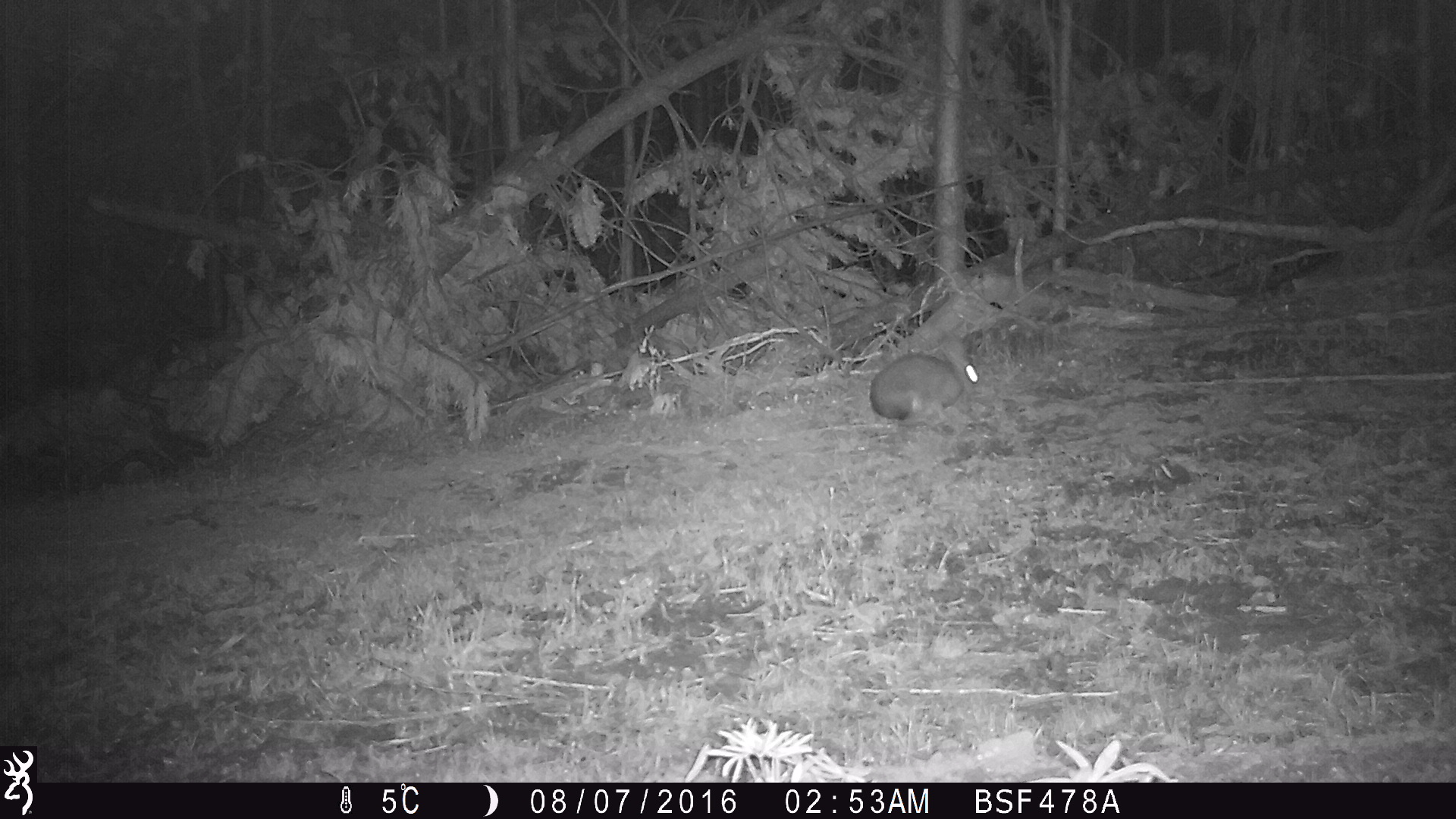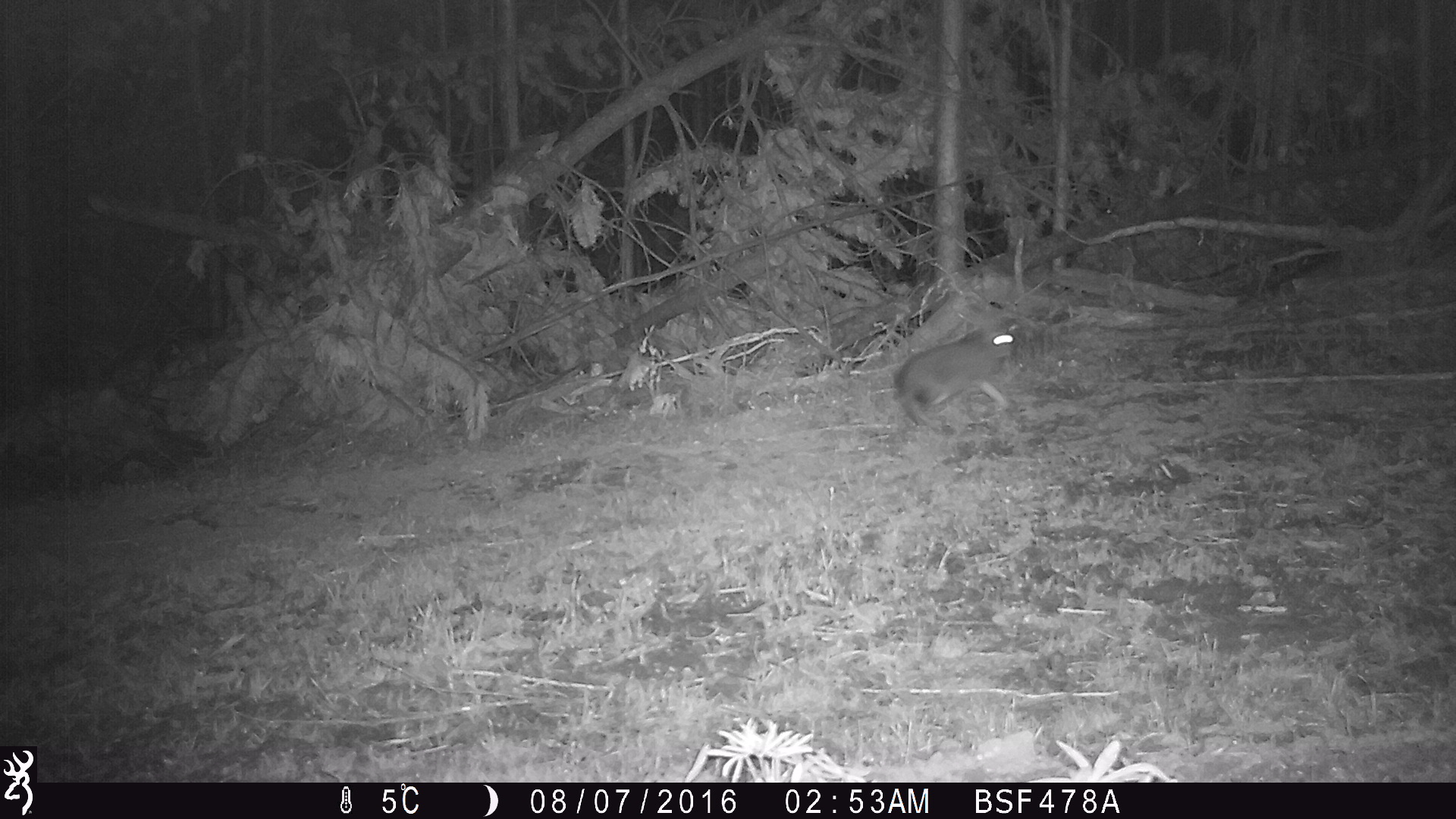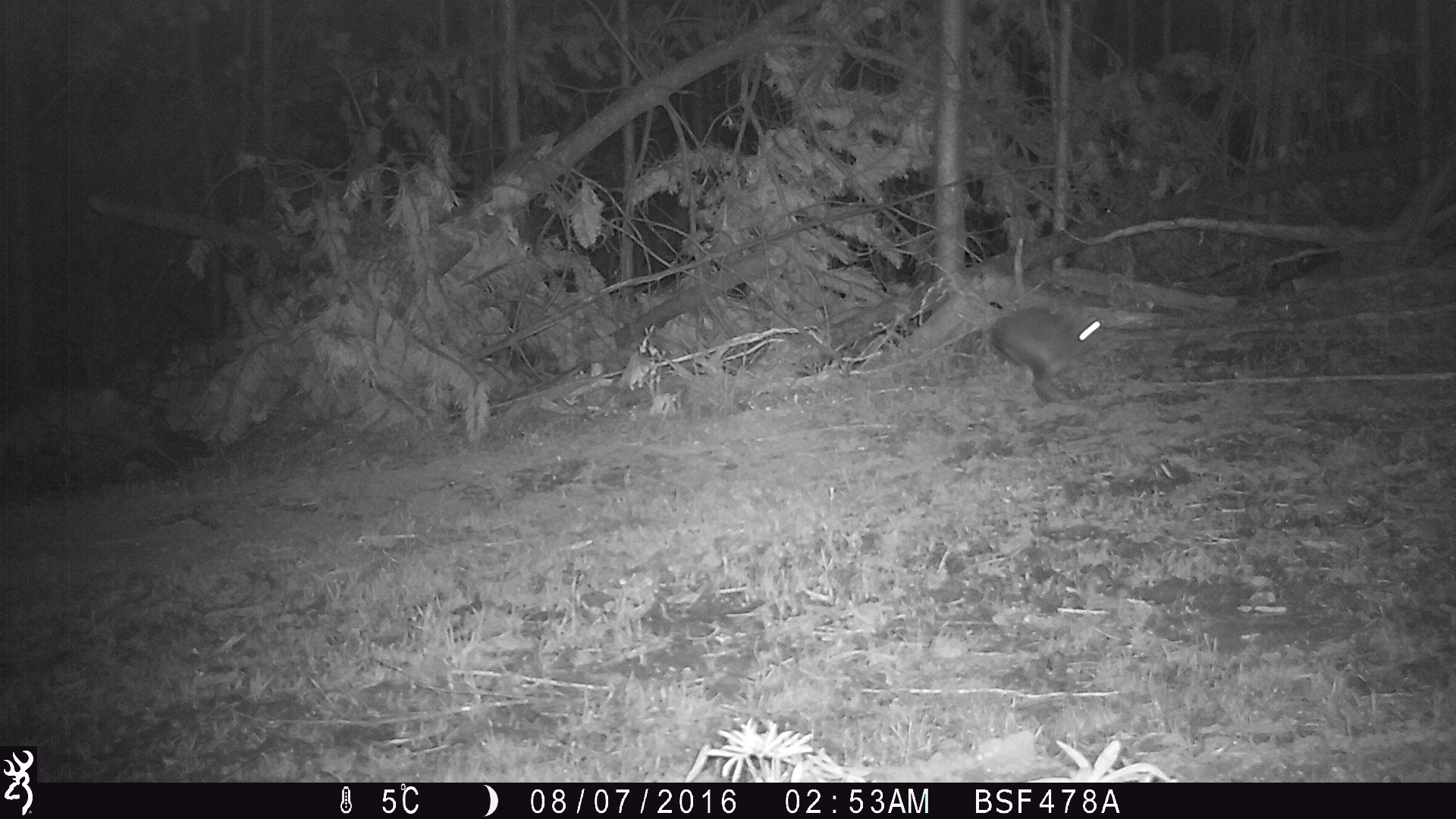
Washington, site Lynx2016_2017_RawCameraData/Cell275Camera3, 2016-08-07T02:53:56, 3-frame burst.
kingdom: Animalia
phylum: Chordata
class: Mammalia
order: Lagomorpha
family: Leporidae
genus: Lepus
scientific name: Lepus americanus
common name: snowshoe hare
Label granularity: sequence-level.